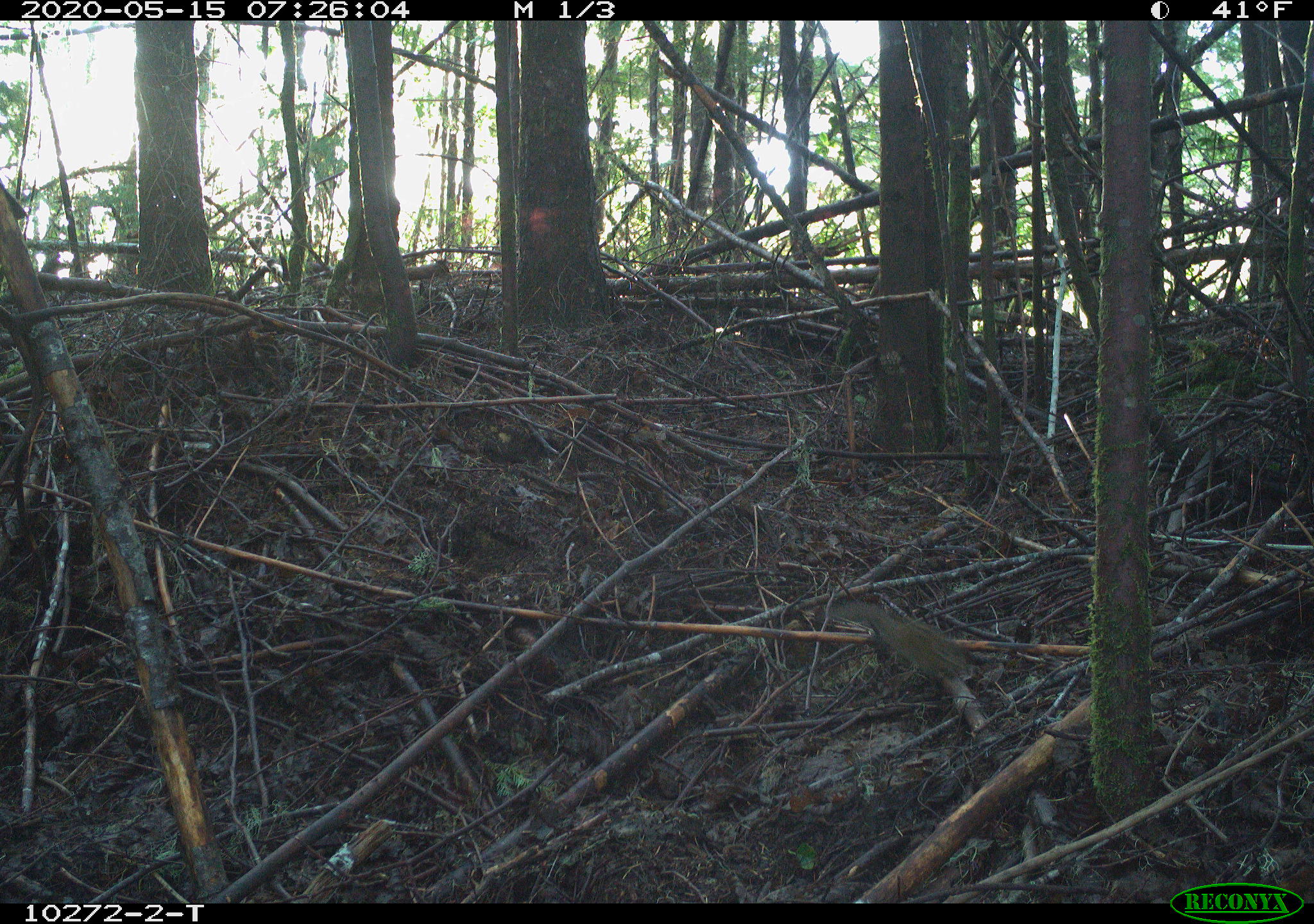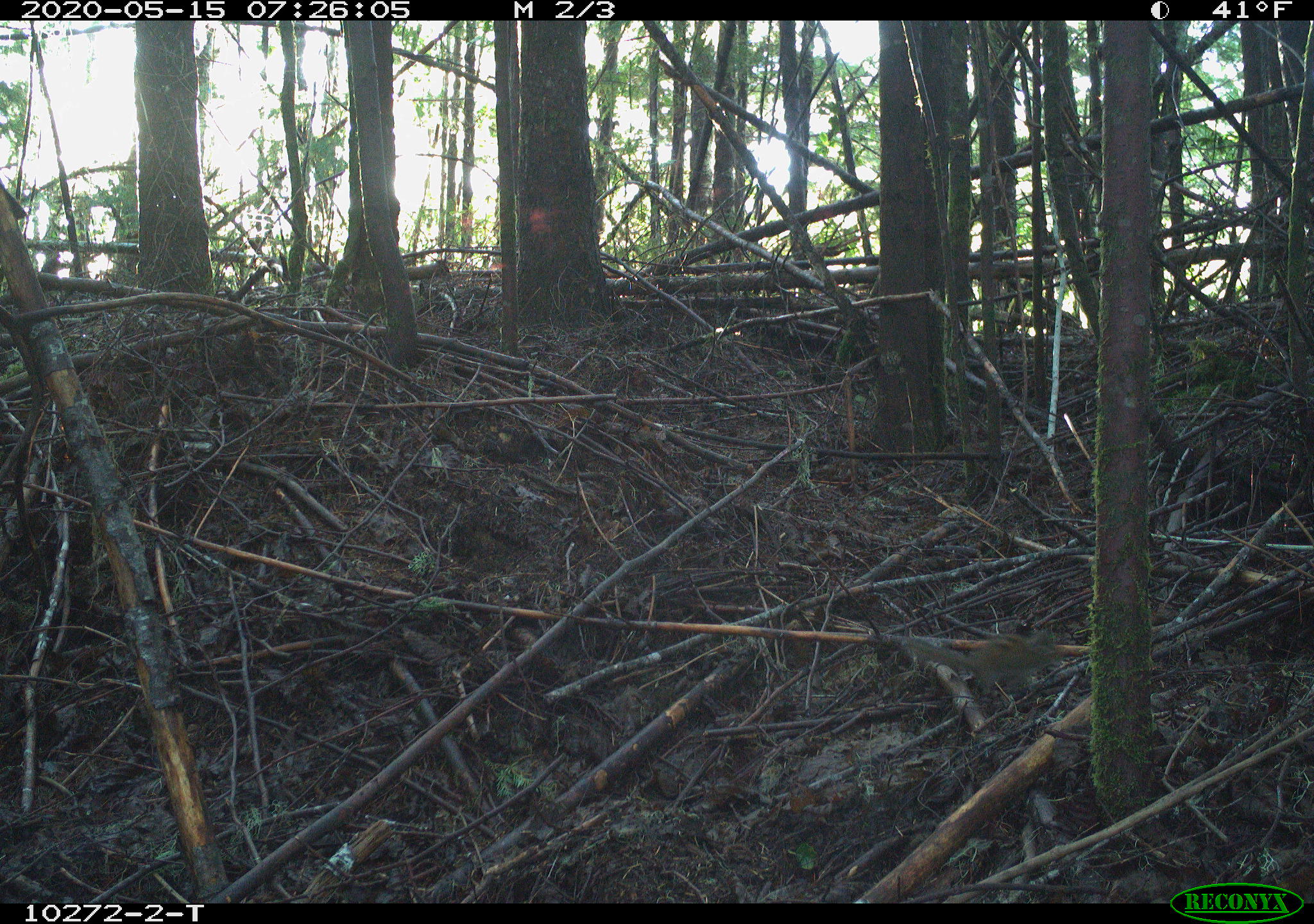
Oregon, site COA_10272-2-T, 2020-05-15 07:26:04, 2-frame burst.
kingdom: Animalia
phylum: Chordata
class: Mammalia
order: Rodentia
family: Sciuridae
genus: Neotamias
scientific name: Neotamias townsendii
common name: townsend's chipmunk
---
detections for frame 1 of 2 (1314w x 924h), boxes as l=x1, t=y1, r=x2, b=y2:
townsend's chipmunk: l=821, t=594, r=969, b=683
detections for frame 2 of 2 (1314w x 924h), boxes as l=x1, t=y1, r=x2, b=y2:
townsend's chipmunk: l=892, t=622, r=1066, b=704